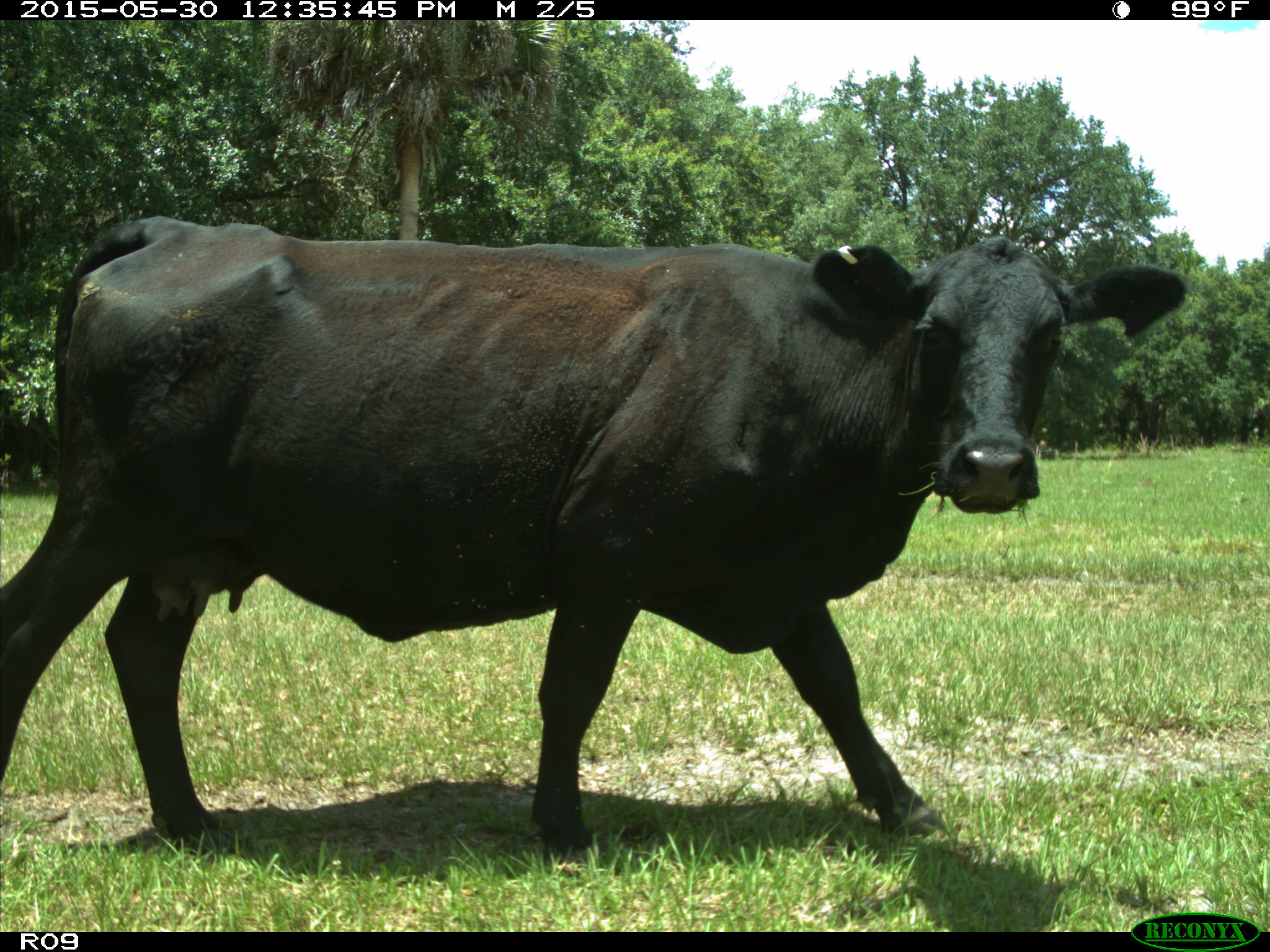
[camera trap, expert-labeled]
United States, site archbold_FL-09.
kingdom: Animalia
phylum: Chordata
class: Mammalia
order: Artiodactyla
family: Bovidae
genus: Bos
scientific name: Bos taurus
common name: domestic cow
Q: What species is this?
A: Bos taurus (domestic cow).